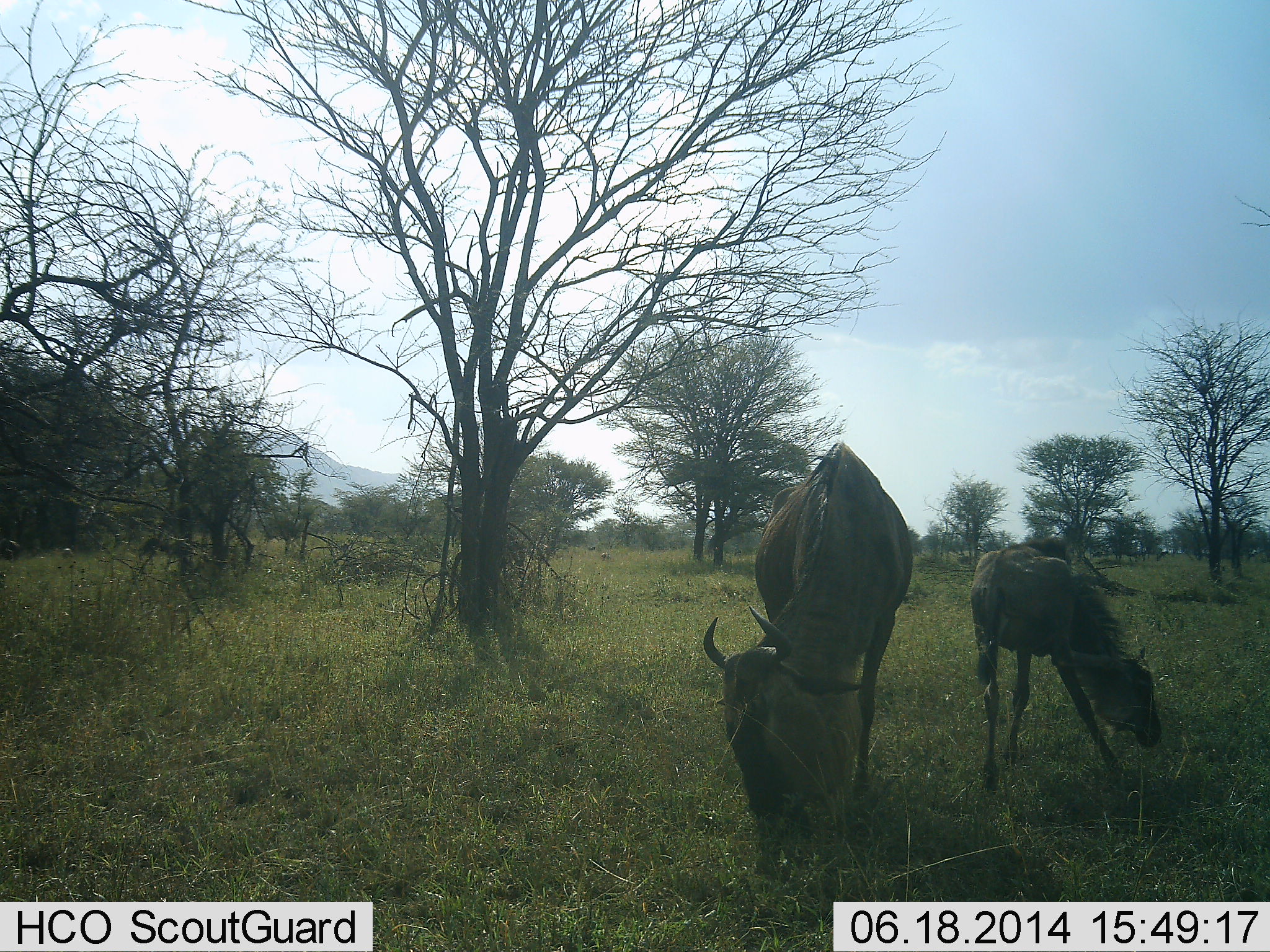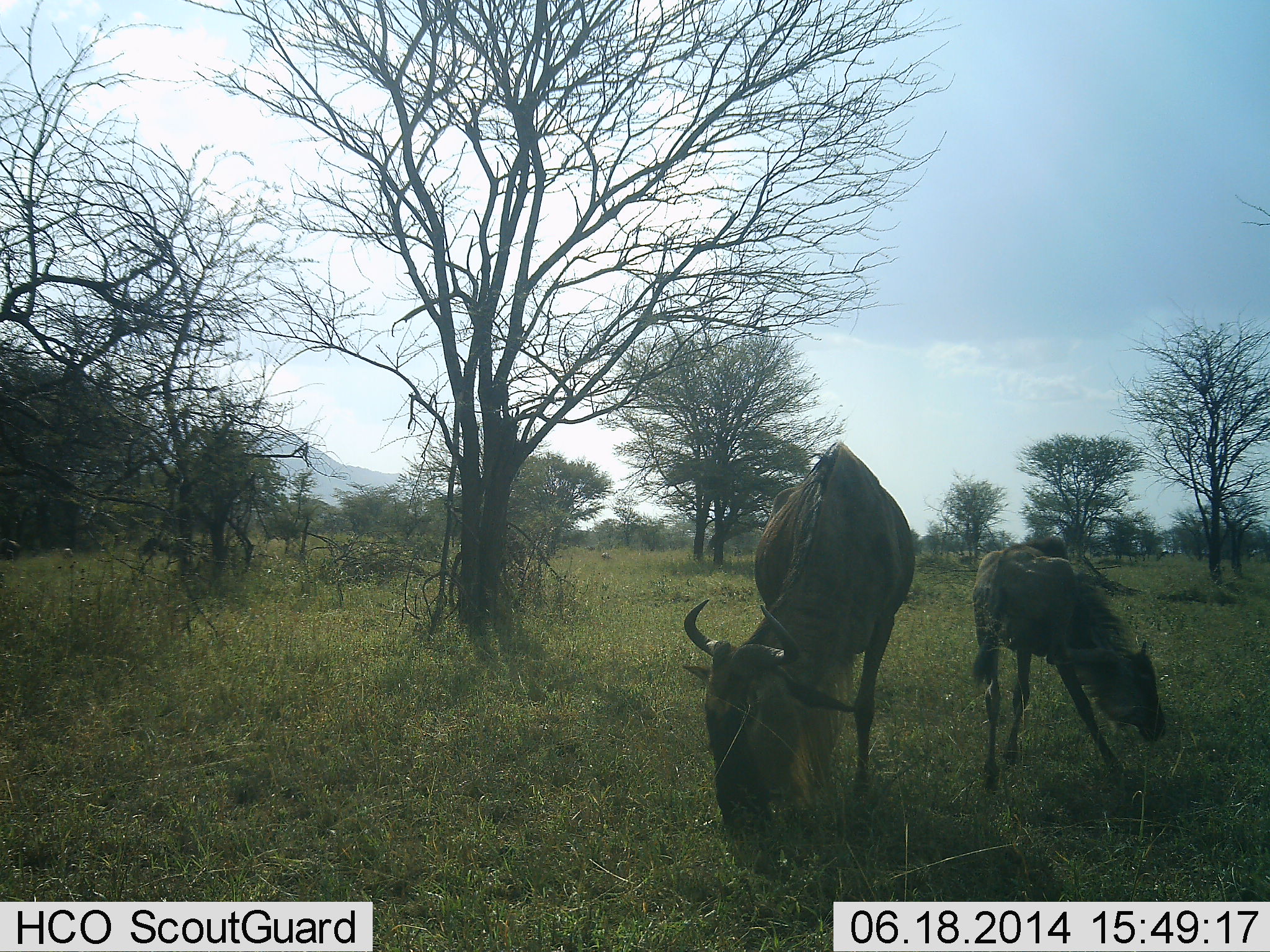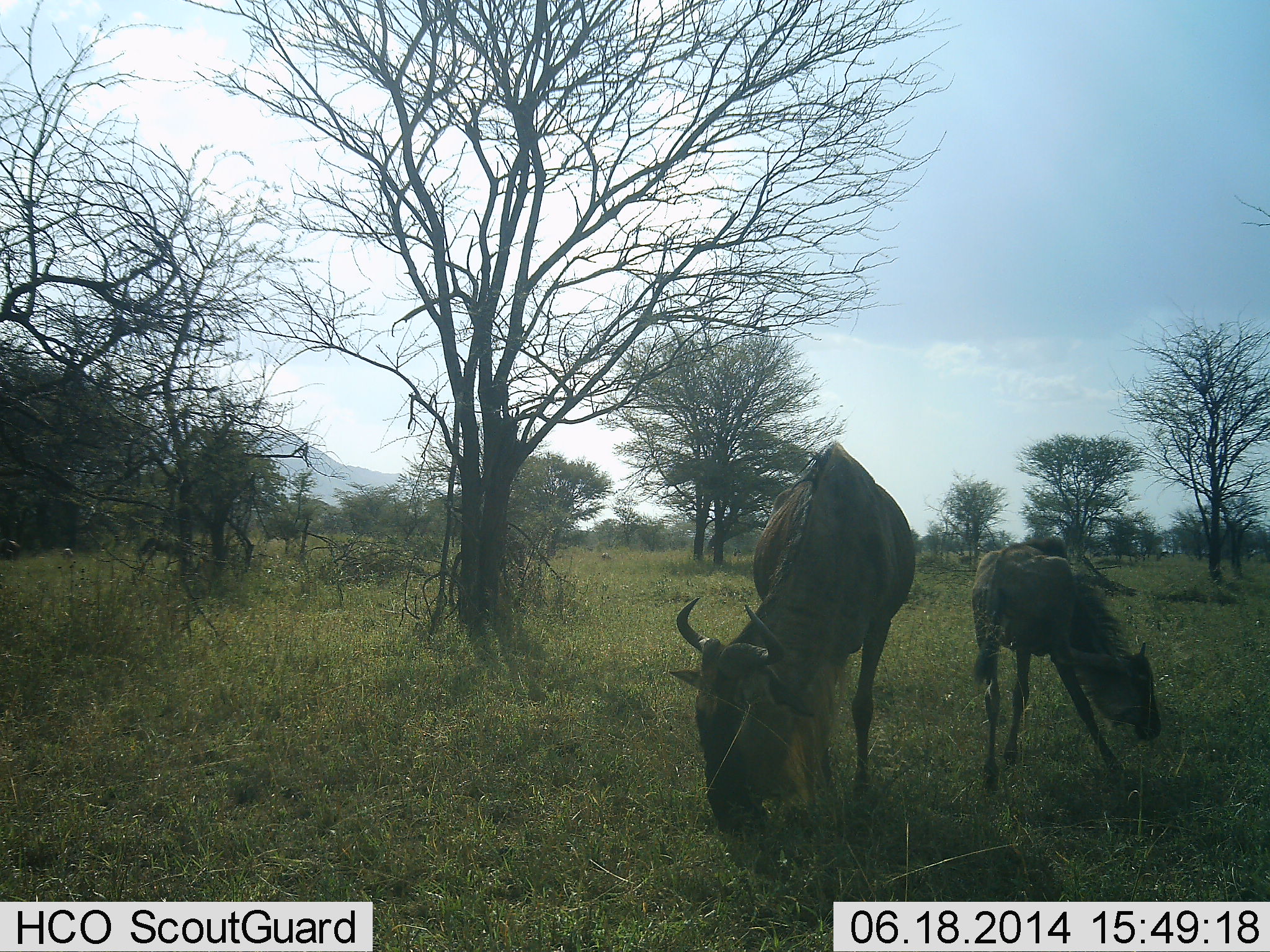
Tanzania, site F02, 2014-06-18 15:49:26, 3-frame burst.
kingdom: Animalia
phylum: Chordata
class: Mammalia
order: Artiodactyla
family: Bovidae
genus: Connochaetes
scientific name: Connochaetes taurinus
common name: blue wildebeest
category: wildebeest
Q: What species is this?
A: Wildebeest (blue wildebeest) (Connochaetes taurinus).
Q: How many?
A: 2.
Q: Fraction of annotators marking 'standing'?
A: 30%.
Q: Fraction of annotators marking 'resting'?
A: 0%.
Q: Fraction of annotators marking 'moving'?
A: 0%.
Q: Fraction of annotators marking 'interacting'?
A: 0%.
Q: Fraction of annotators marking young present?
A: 80%.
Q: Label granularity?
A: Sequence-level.